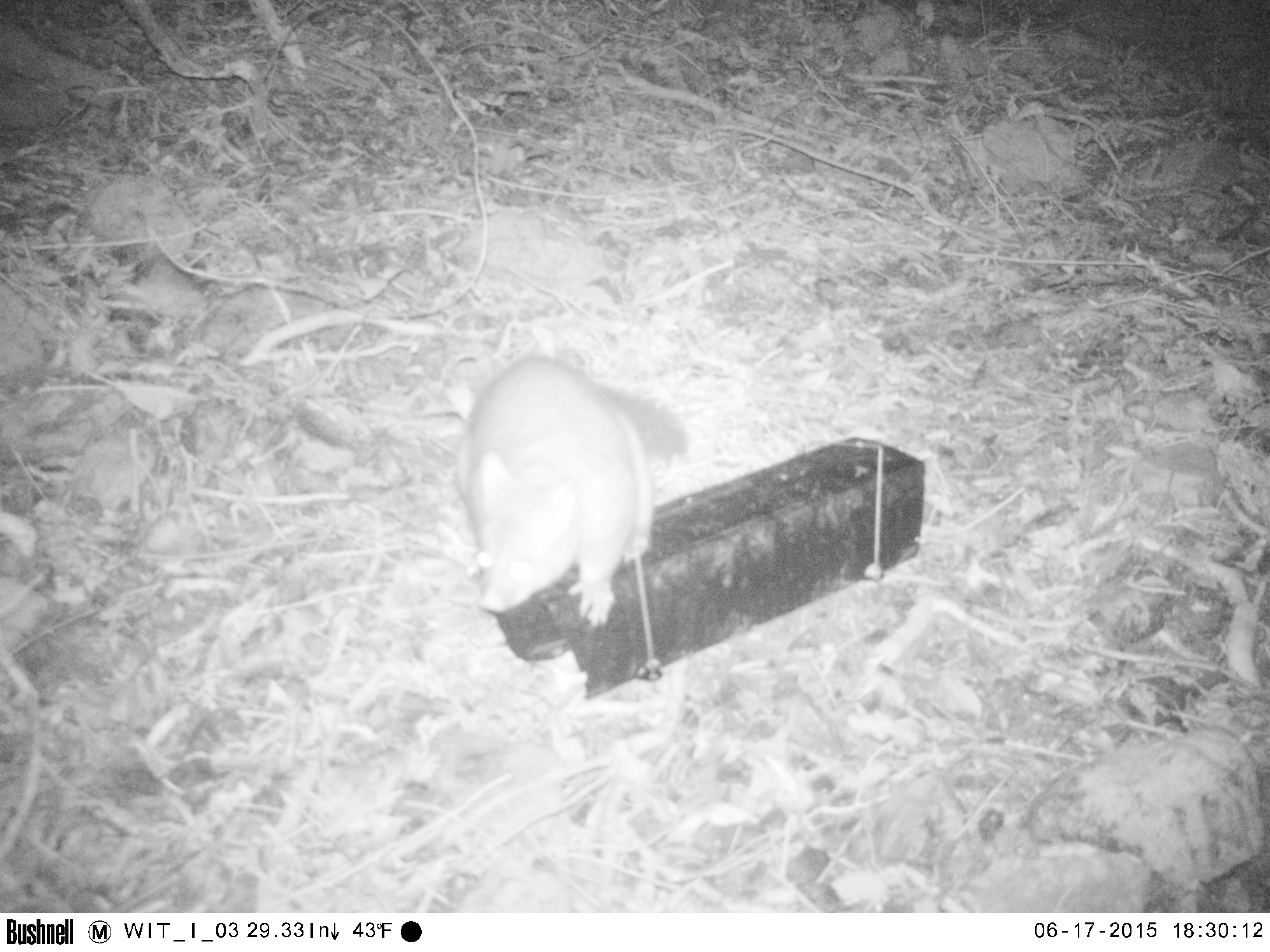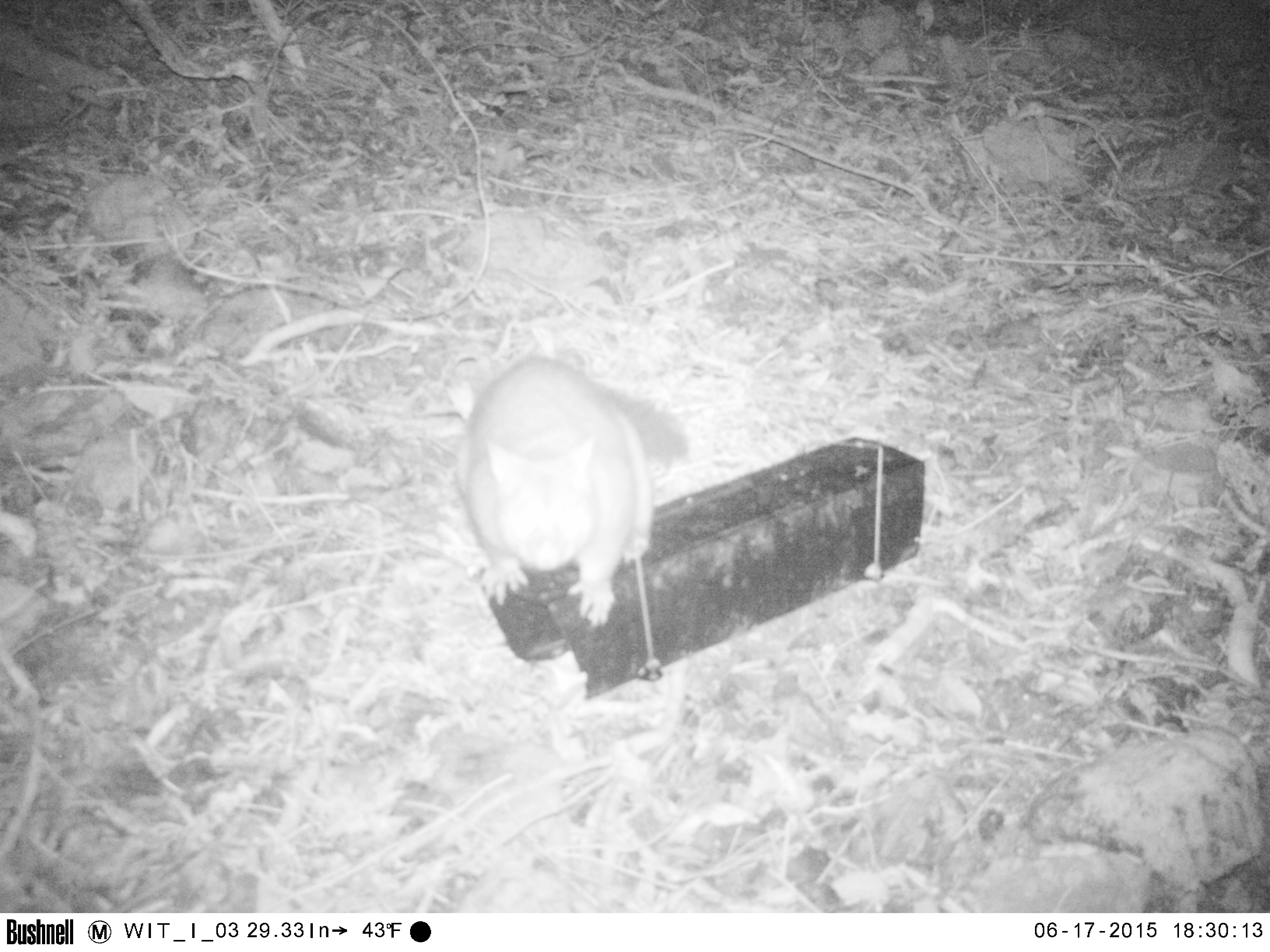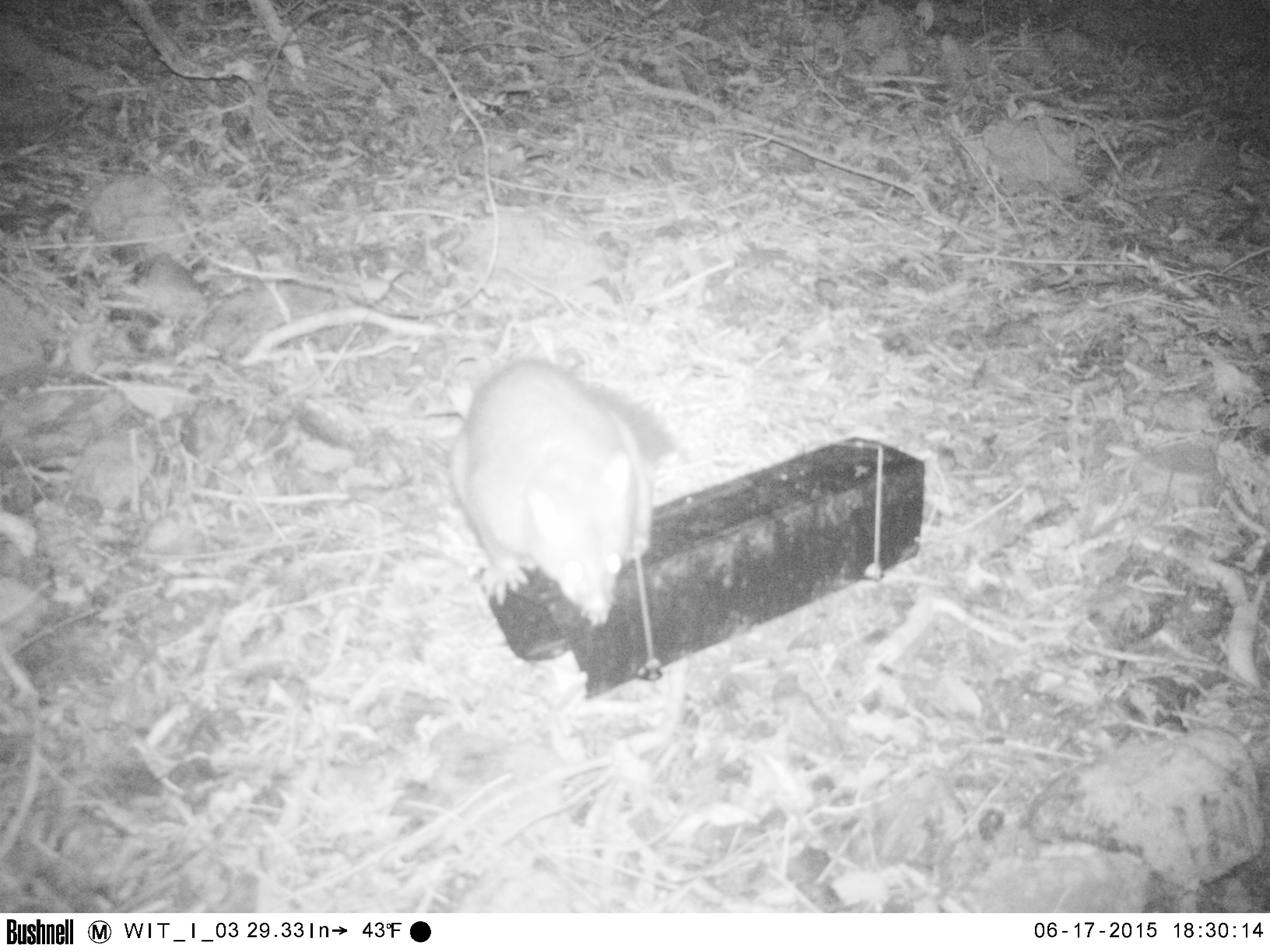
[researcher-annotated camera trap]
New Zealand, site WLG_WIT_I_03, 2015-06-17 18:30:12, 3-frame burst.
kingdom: Animalia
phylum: Chordata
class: Mammalia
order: Diprotodontia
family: Phalangeridae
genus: Trichosurus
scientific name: Trichosurus vulpecula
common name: common brushtail possum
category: possum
Possum (common brushtail possum) (Trichosurus vulpecula).